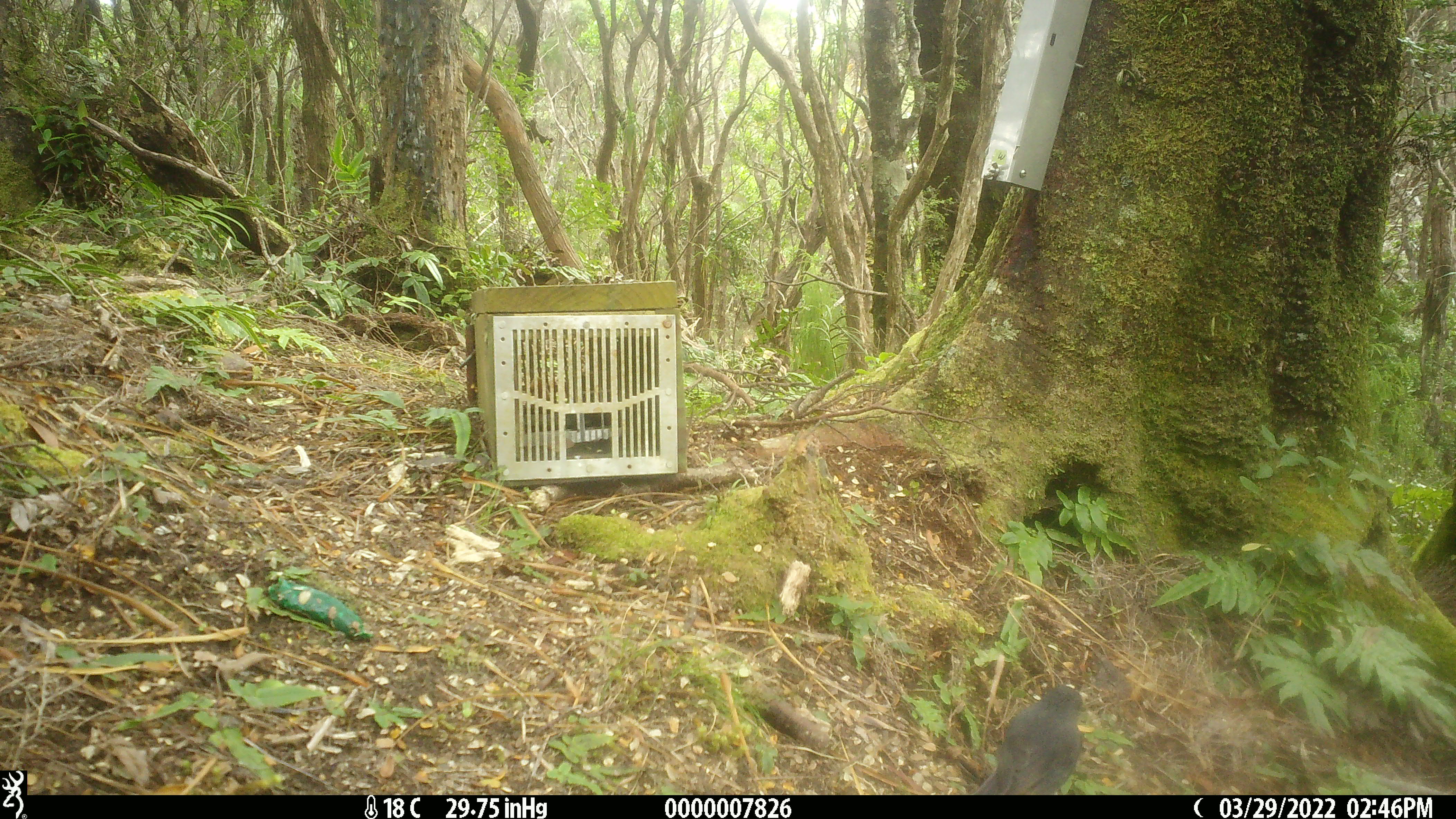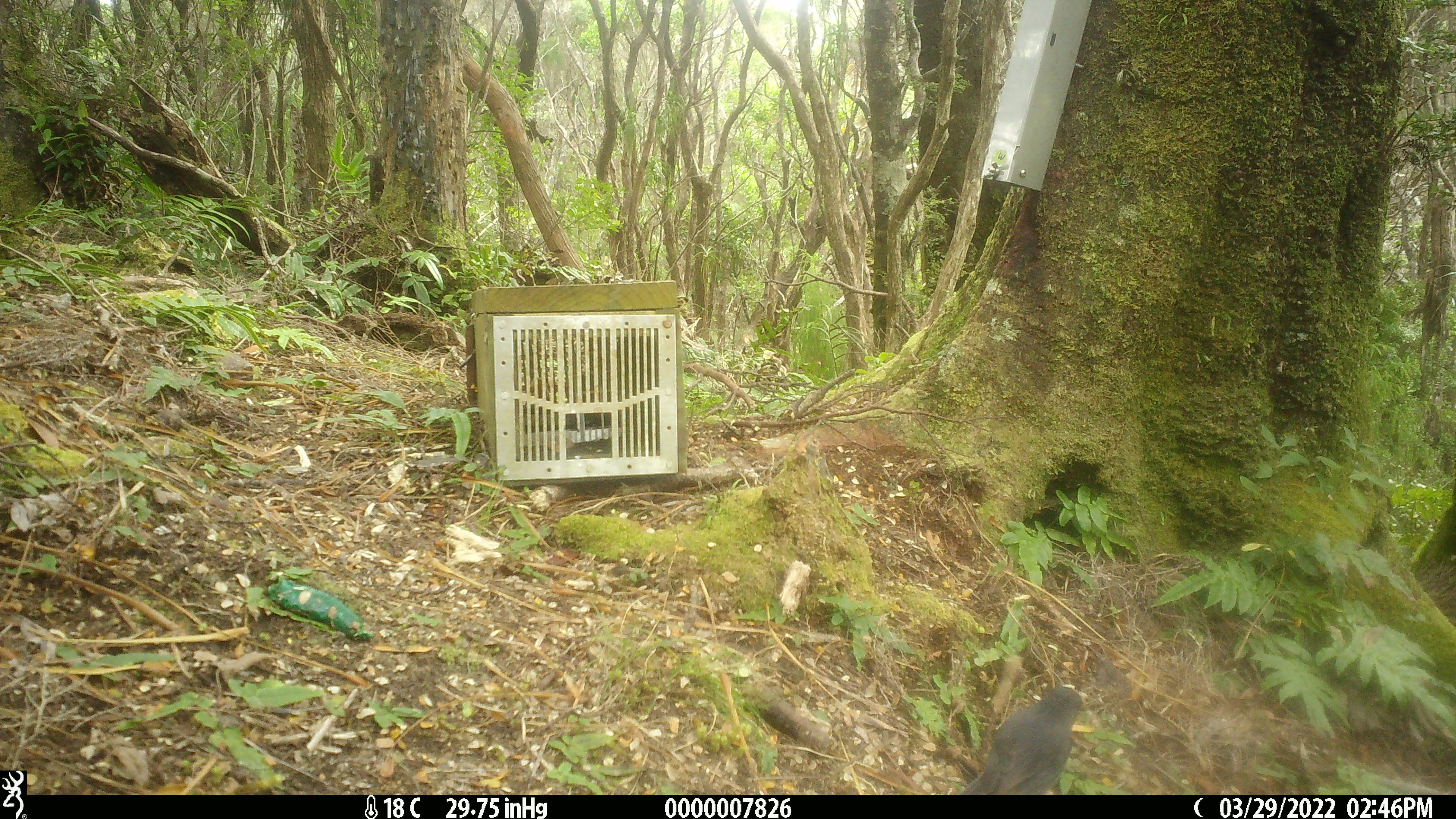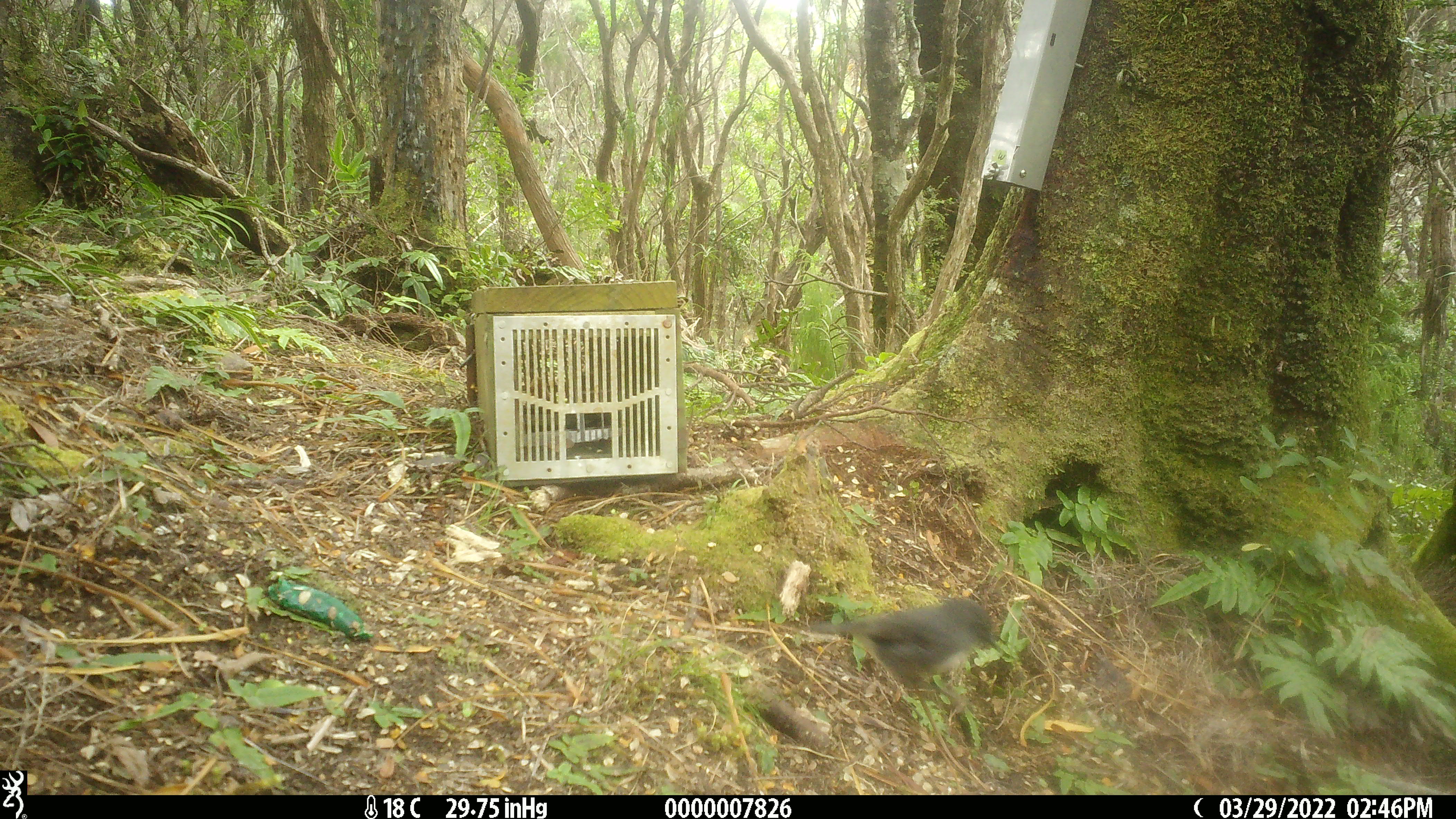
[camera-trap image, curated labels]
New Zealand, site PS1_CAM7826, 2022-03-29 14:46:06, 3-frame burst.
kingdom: Animalia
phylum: Chordata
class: Aves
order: Passeriformes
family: Petroicidae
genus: Petroica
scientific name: Petroica australis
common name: new zealand robin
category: robin